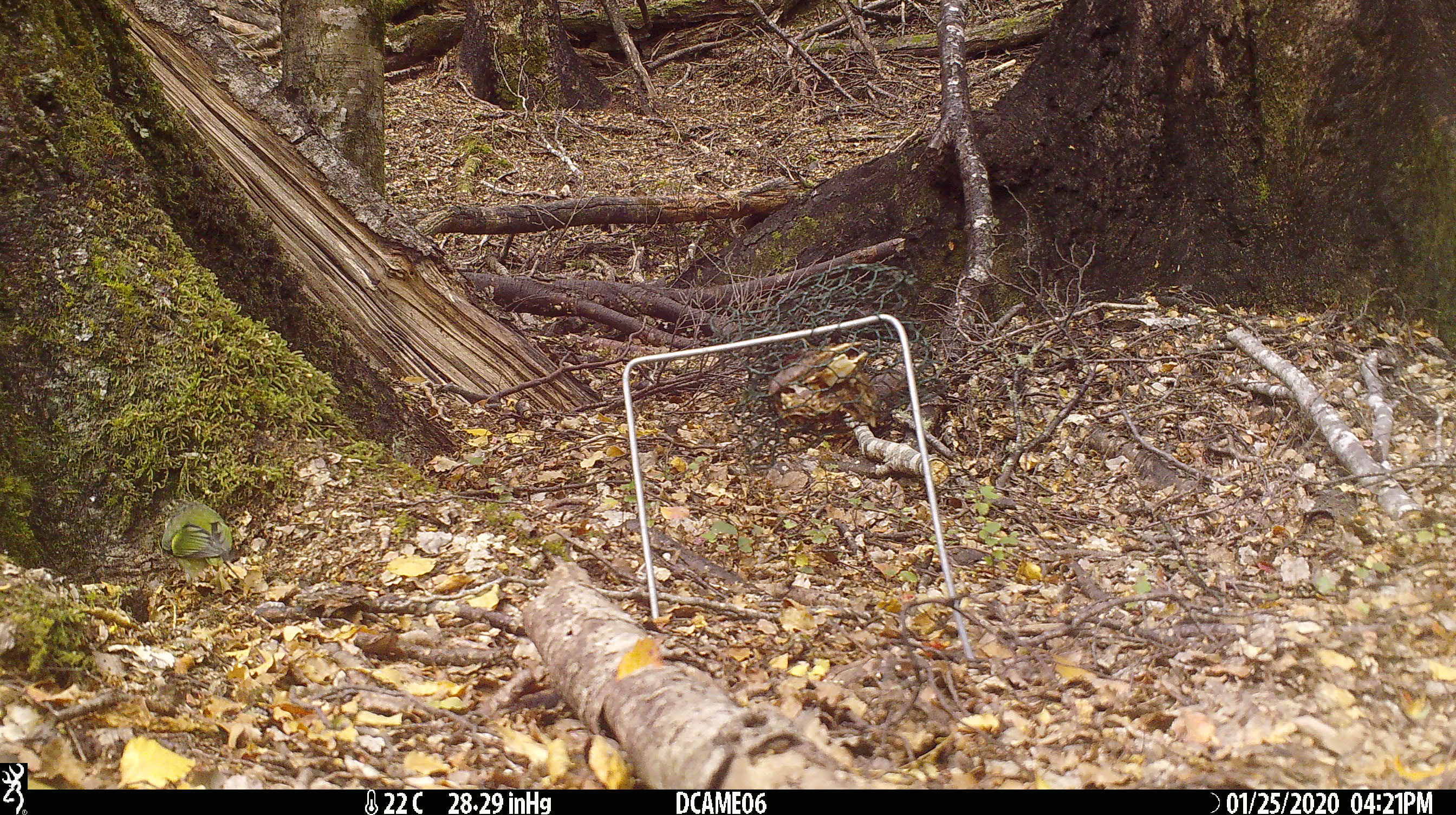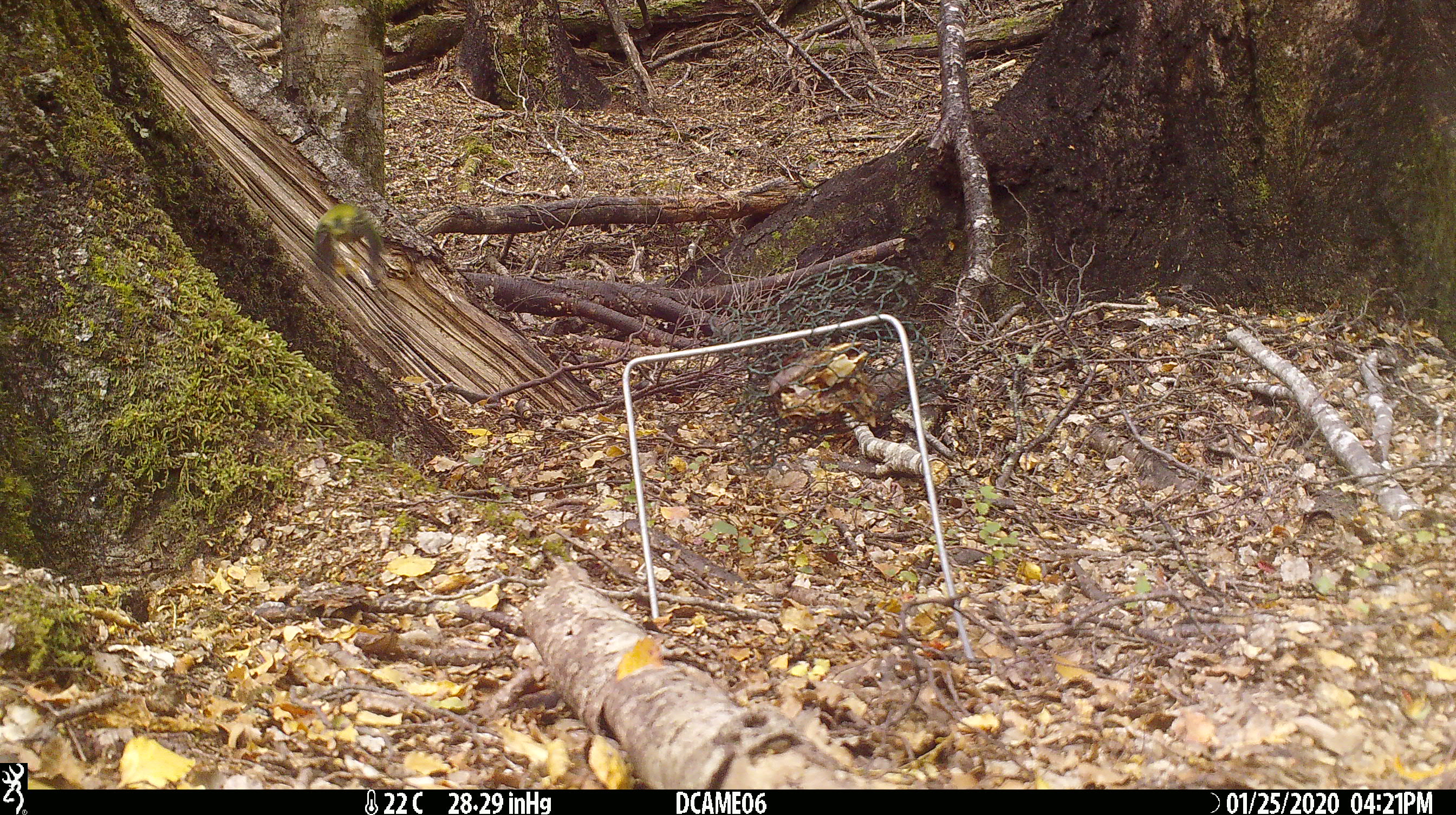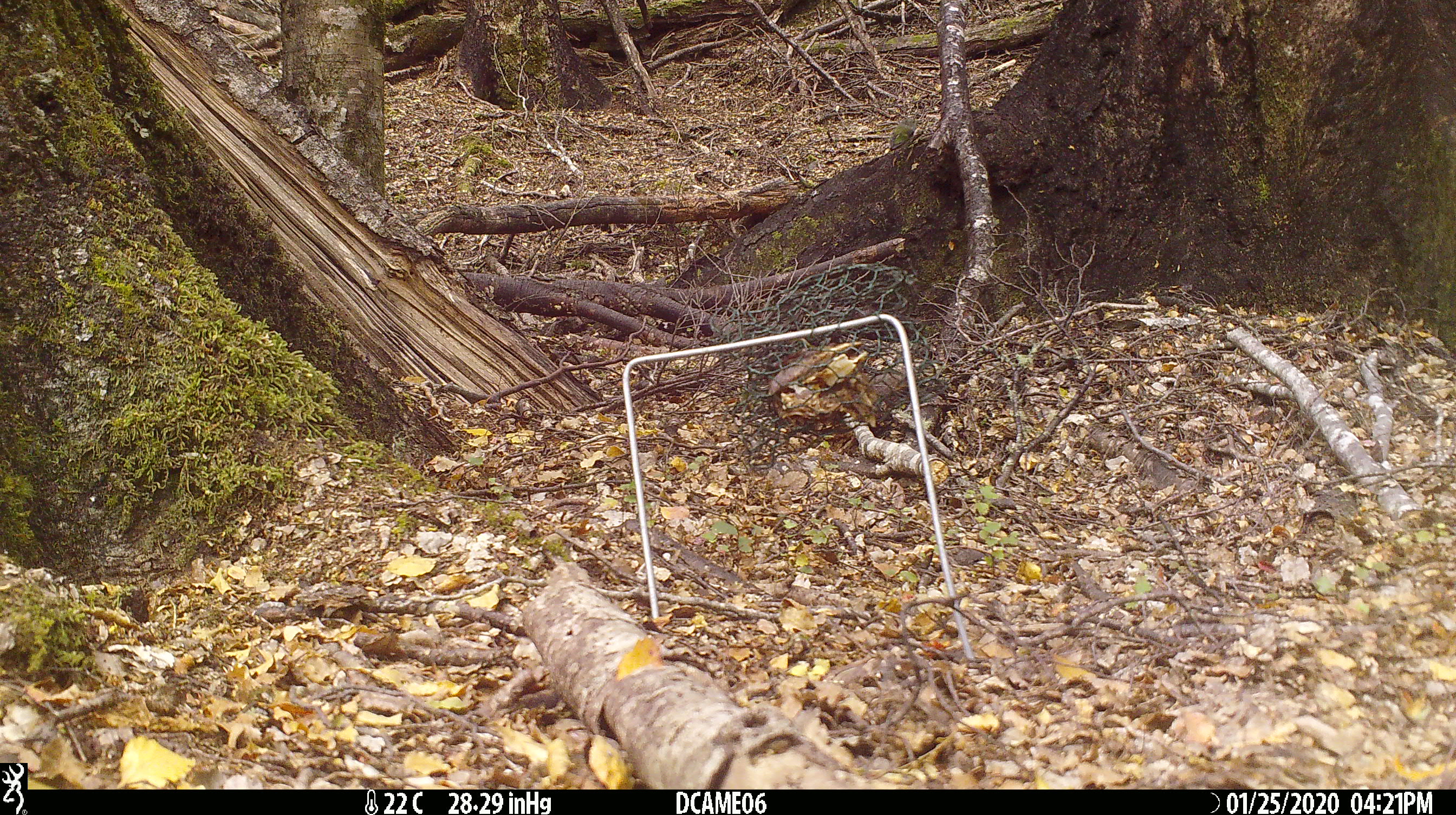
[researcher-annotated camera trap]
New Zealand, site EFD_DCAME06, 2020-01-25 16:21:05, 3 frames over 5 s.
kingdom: Animalia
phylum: Chordata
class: Aves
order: Passeriformes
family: Acanthisittidae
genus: Acanthisitta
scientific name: Acanthisitta chloris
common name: rifleman